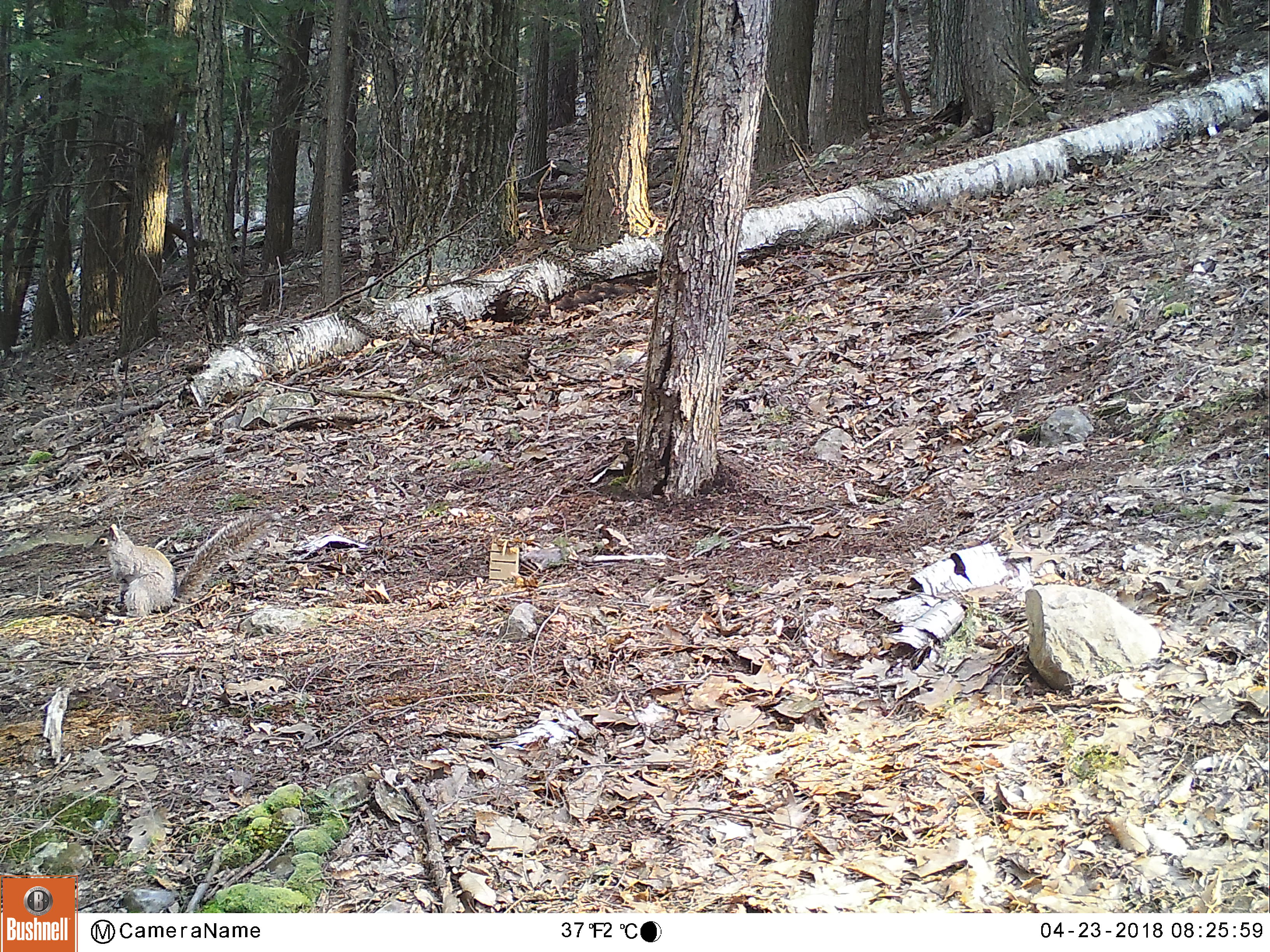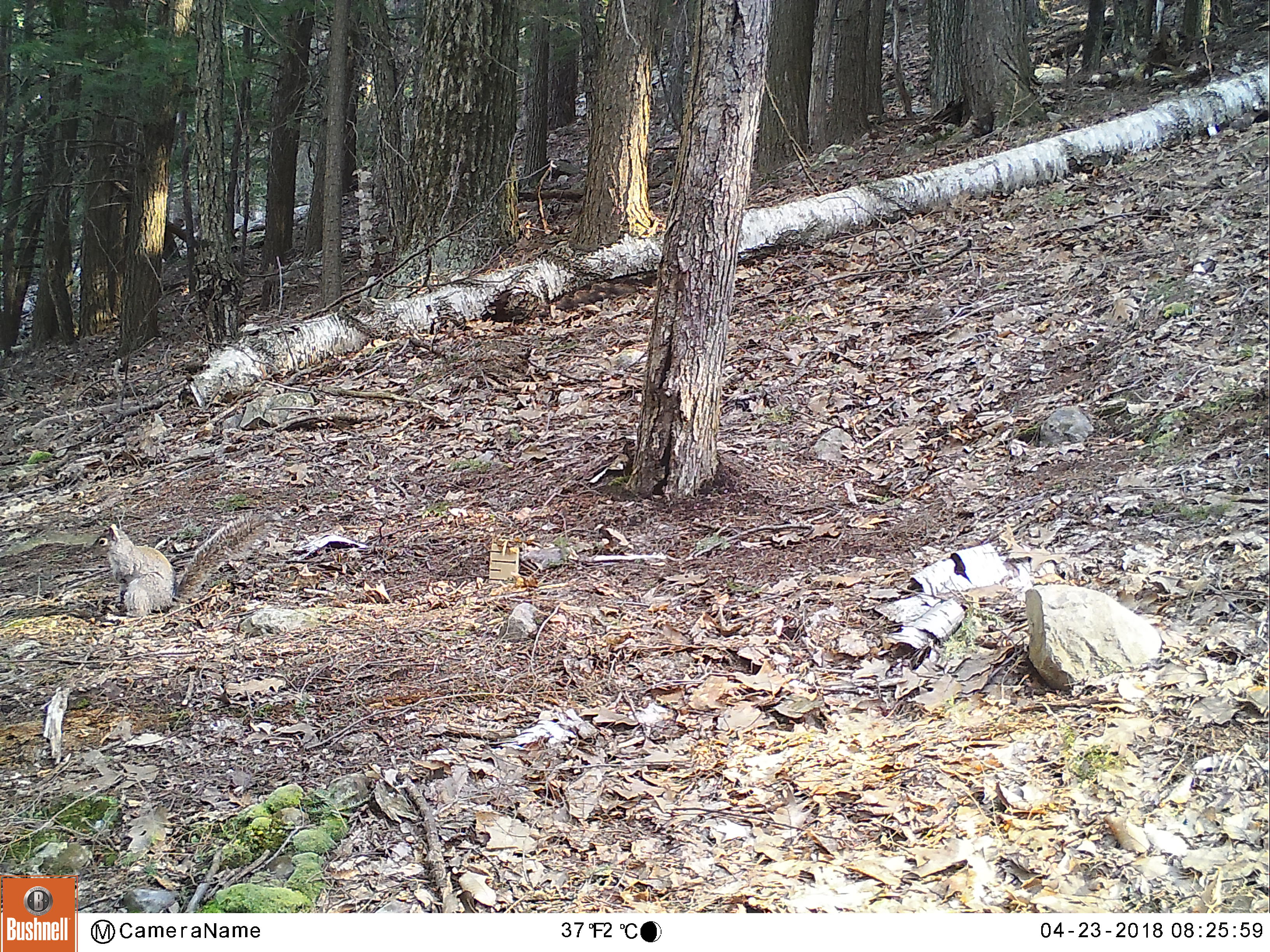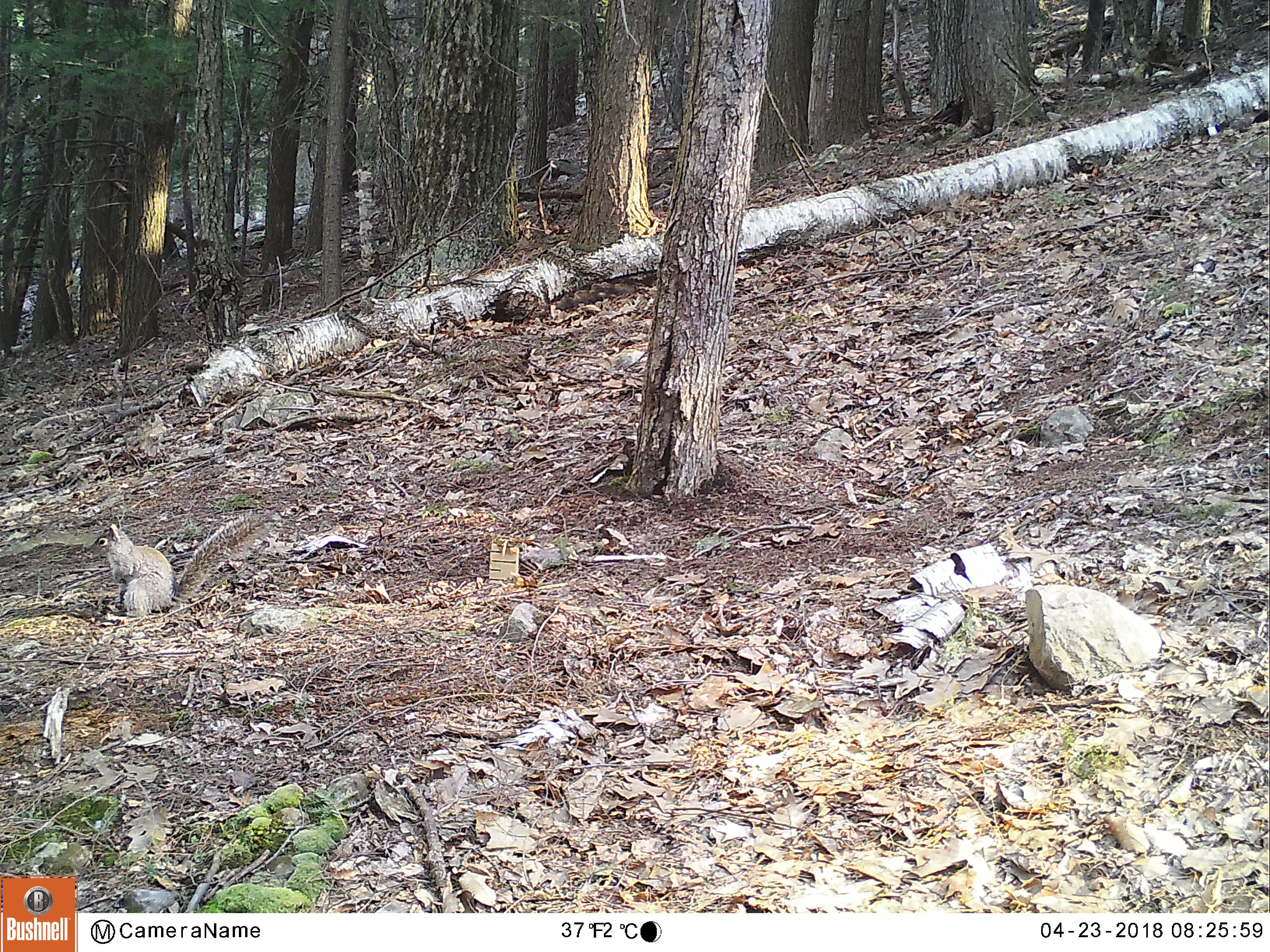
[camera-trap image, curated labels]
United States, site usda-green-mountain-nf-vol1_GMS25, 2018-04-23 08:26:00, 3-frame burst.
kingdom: Animalia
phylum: Chordata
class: Mammalia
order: Rodentia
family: Sciuridae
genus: Sciurus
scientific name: Sciurus carolinensis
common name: gray squirrel